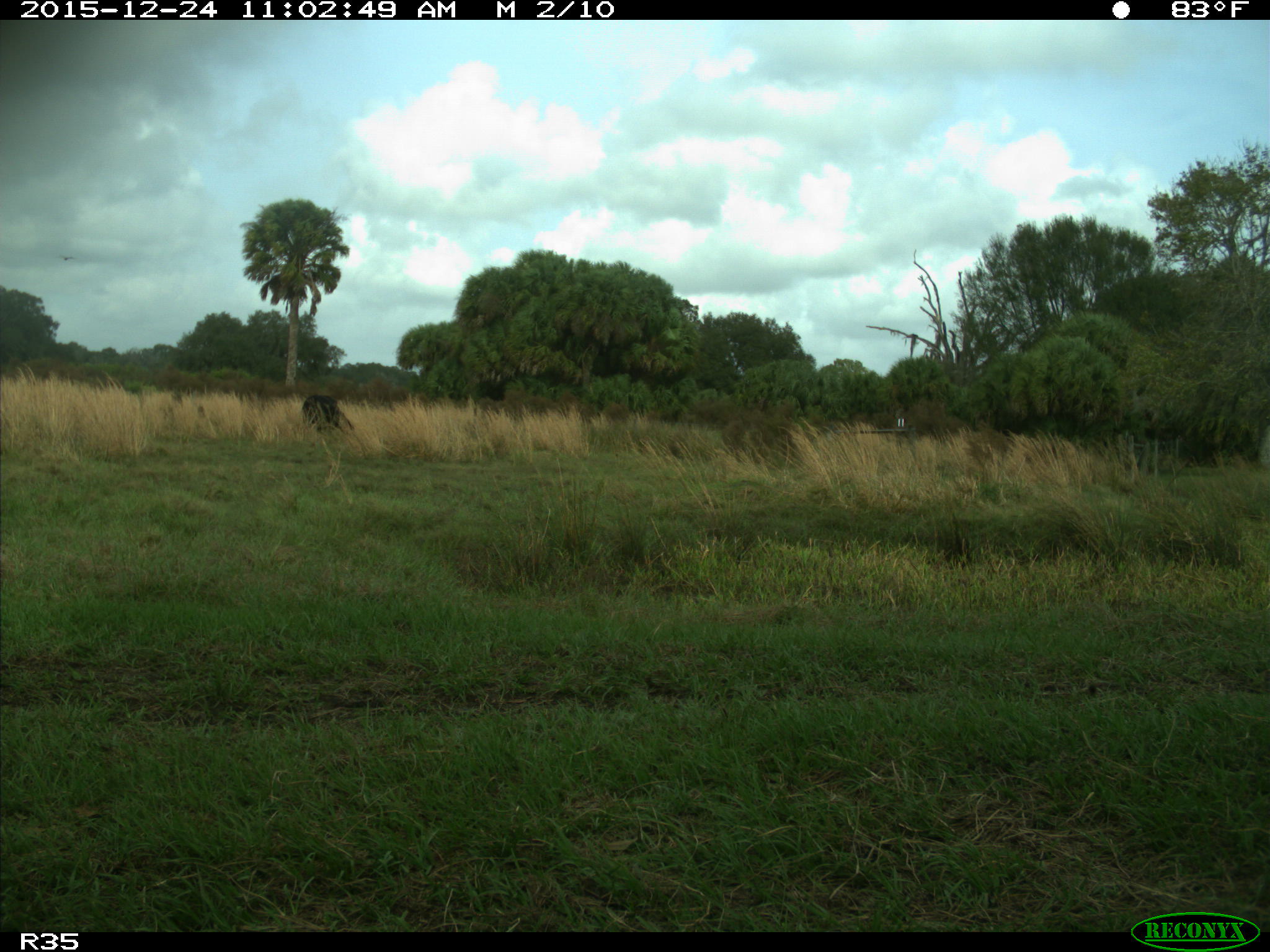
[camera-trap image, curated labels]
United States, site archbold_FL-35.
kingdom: Animalia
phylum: Chordata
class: Mammalia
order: Artiodactyla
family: Bovidae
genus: Bos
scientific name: Bos taurus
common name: domestic cow